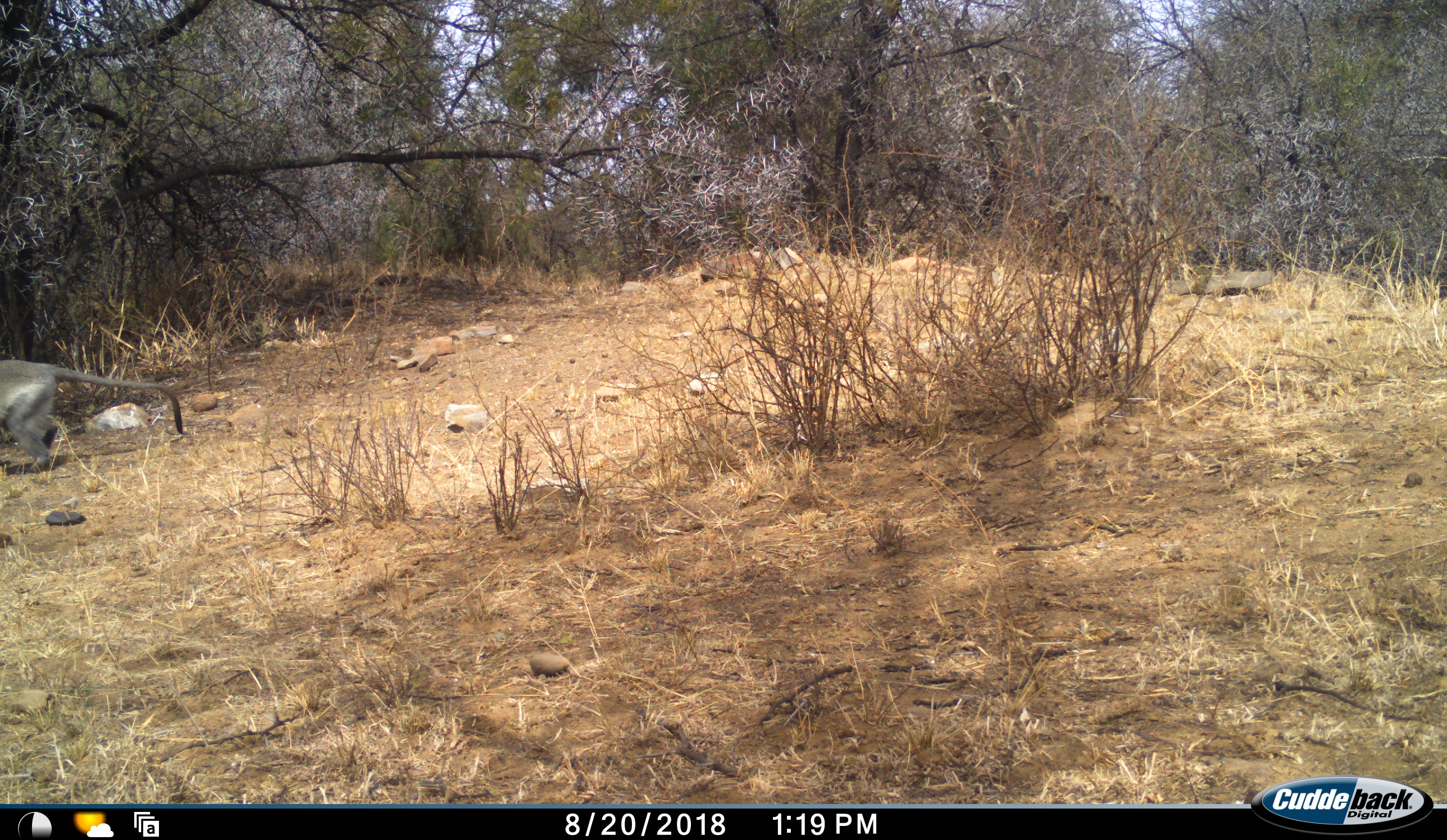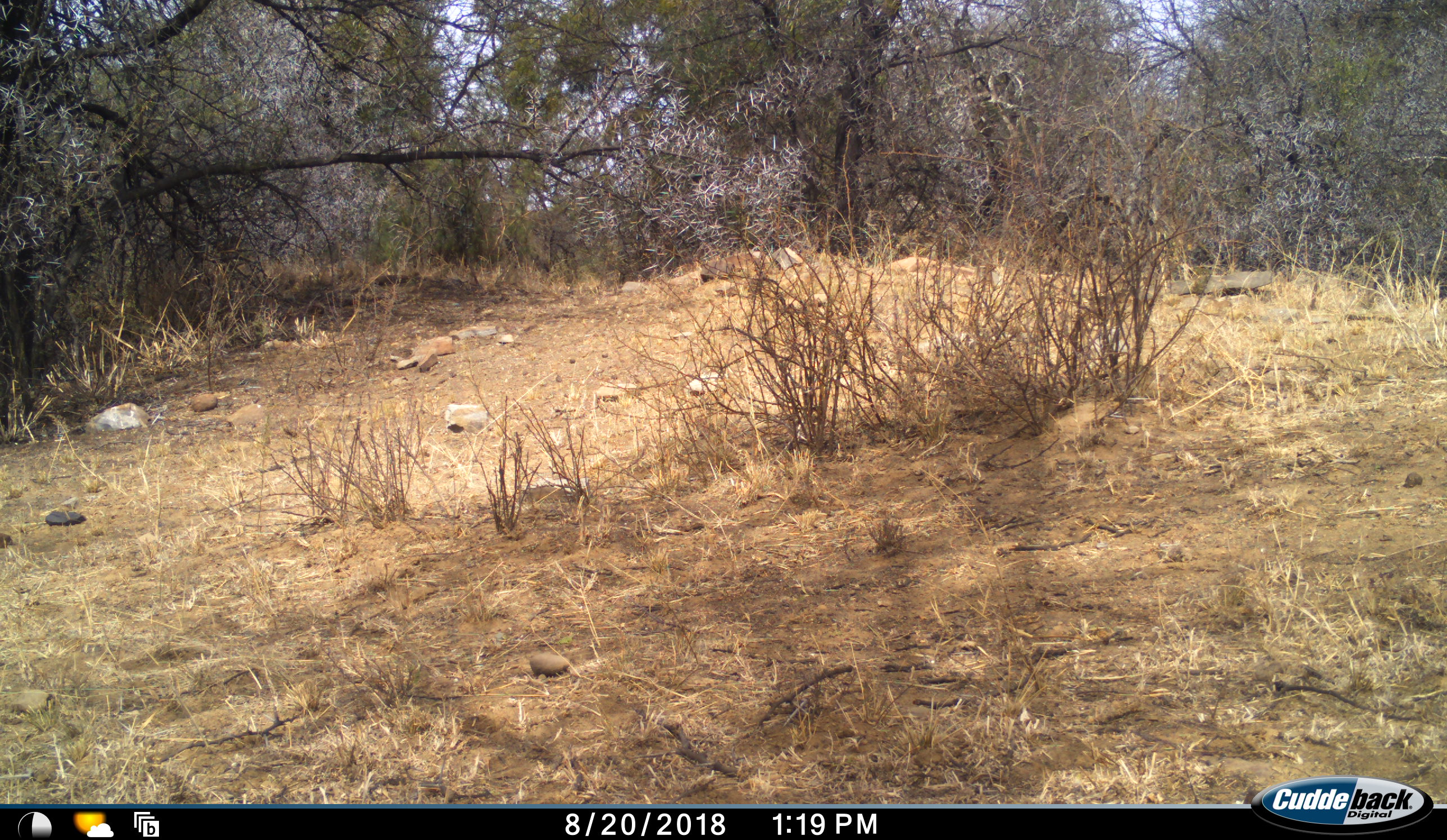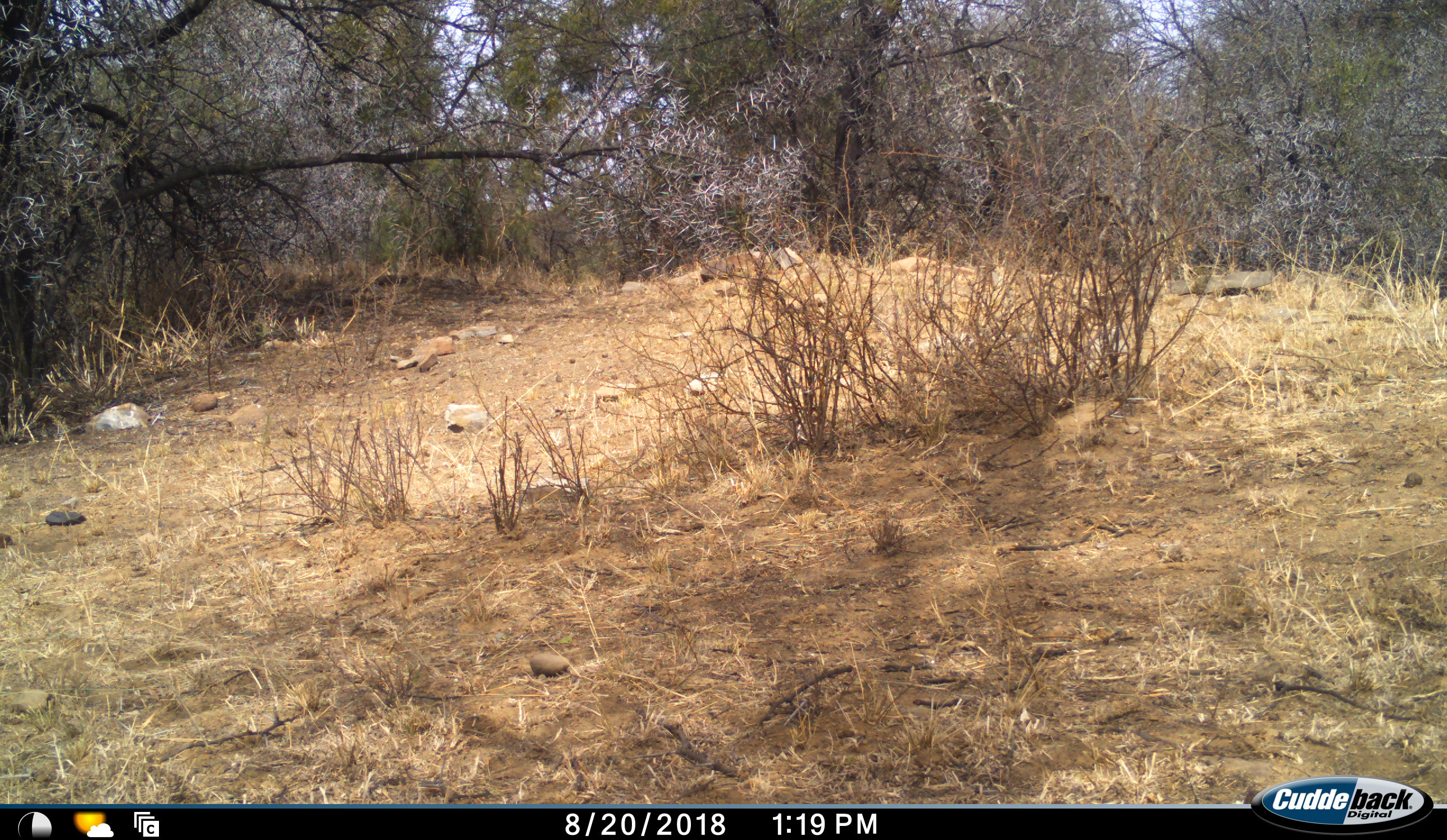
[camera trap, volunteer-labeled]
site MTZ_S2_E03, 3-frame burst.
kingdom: Animalia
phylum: Chordata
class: Mammalia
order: Primates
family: Cercopithecidae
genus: Chlorocebus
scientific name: Chlorocebus pygerythrus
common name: vervet monkey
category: monkeyvervet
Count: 1.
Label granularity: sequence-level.